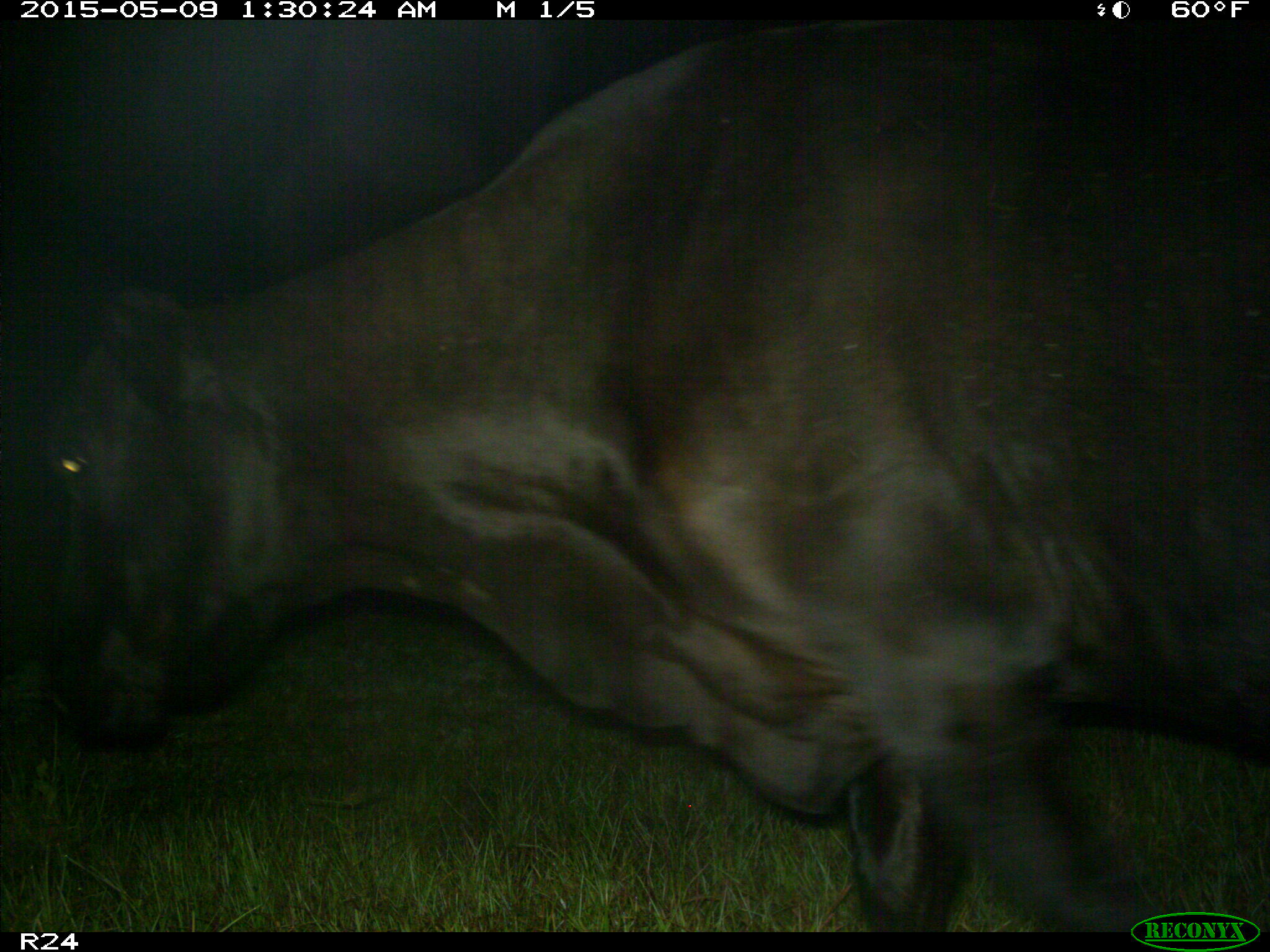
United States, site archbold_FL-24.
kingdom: Animalia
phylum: Chordata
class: Mammalia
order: Artiodactyla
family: Bovidae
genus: Bos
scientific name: Bos taurus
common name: domestic cow